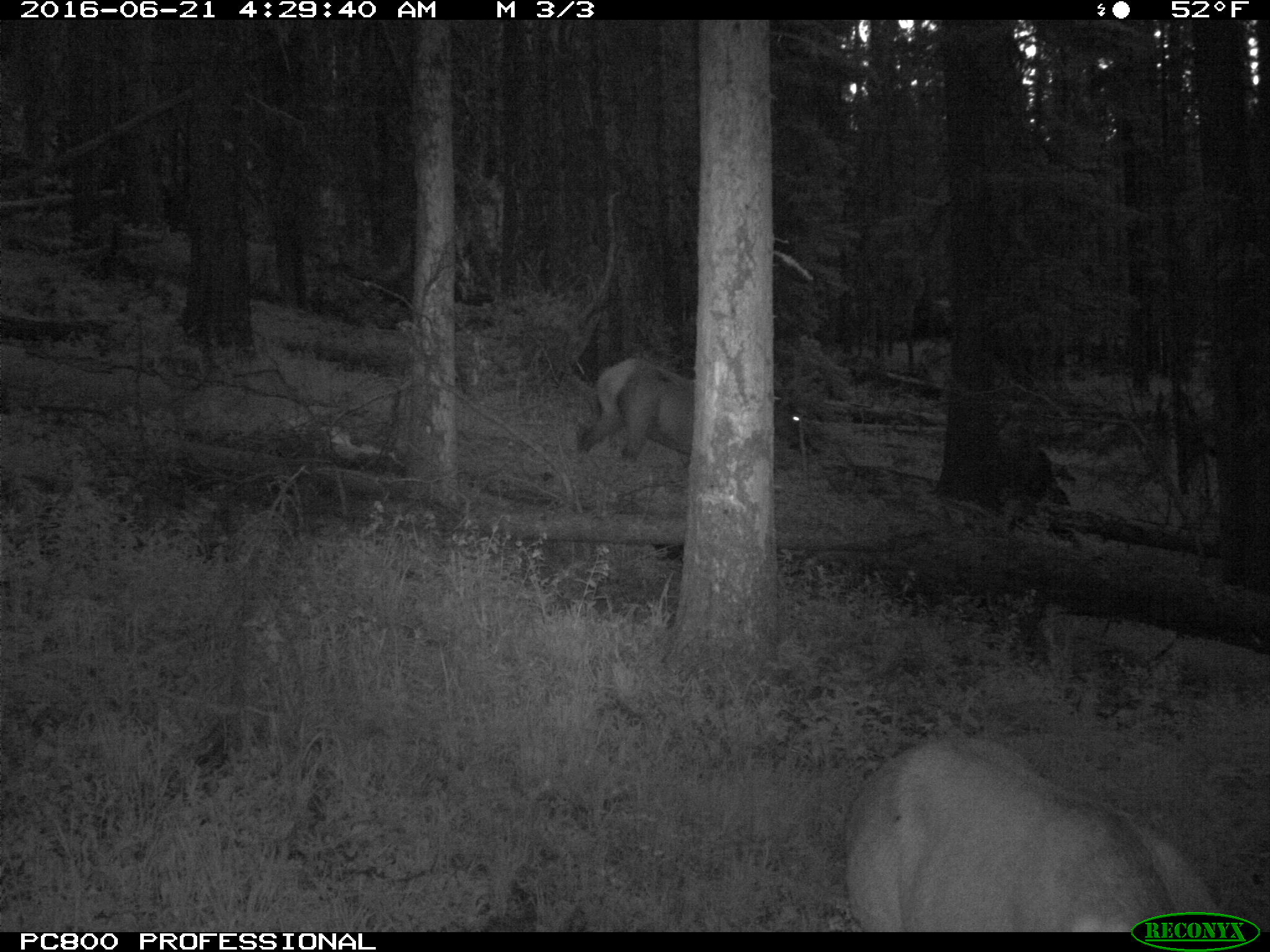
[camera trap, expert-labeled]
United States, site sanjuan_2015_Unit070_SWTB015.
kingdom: Animalia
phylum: Chordata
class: Mammalia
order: Artiodactyla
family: Cervidae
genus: Cervus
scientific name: Cervus elaphus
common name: red deer